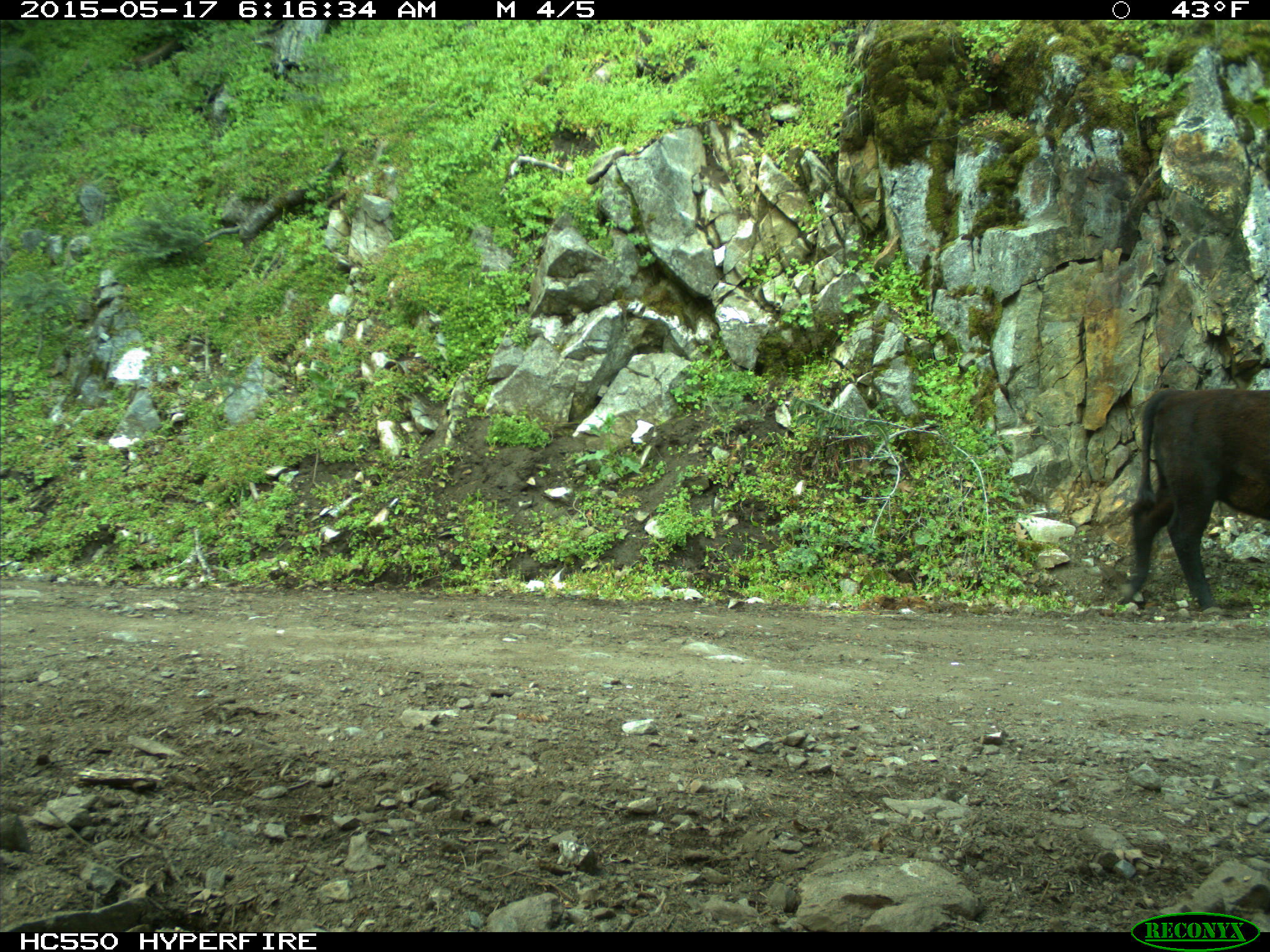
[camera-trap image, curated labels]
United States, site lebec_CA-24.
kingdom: Animalia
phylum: Chordata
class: Mammalia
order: Artiodactyla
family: Bovidae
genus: Bos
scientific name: Bos taurus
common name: domestic cow